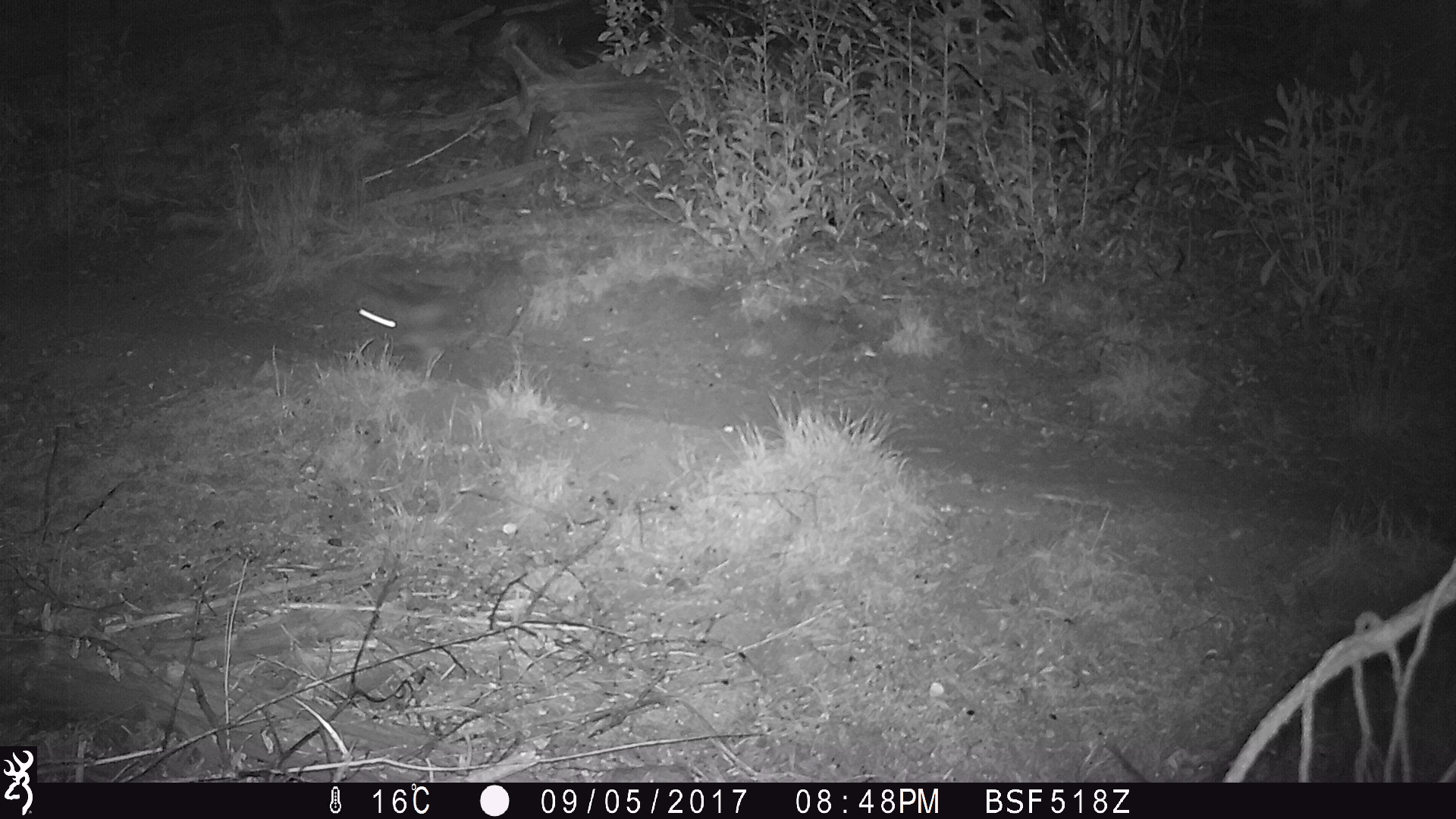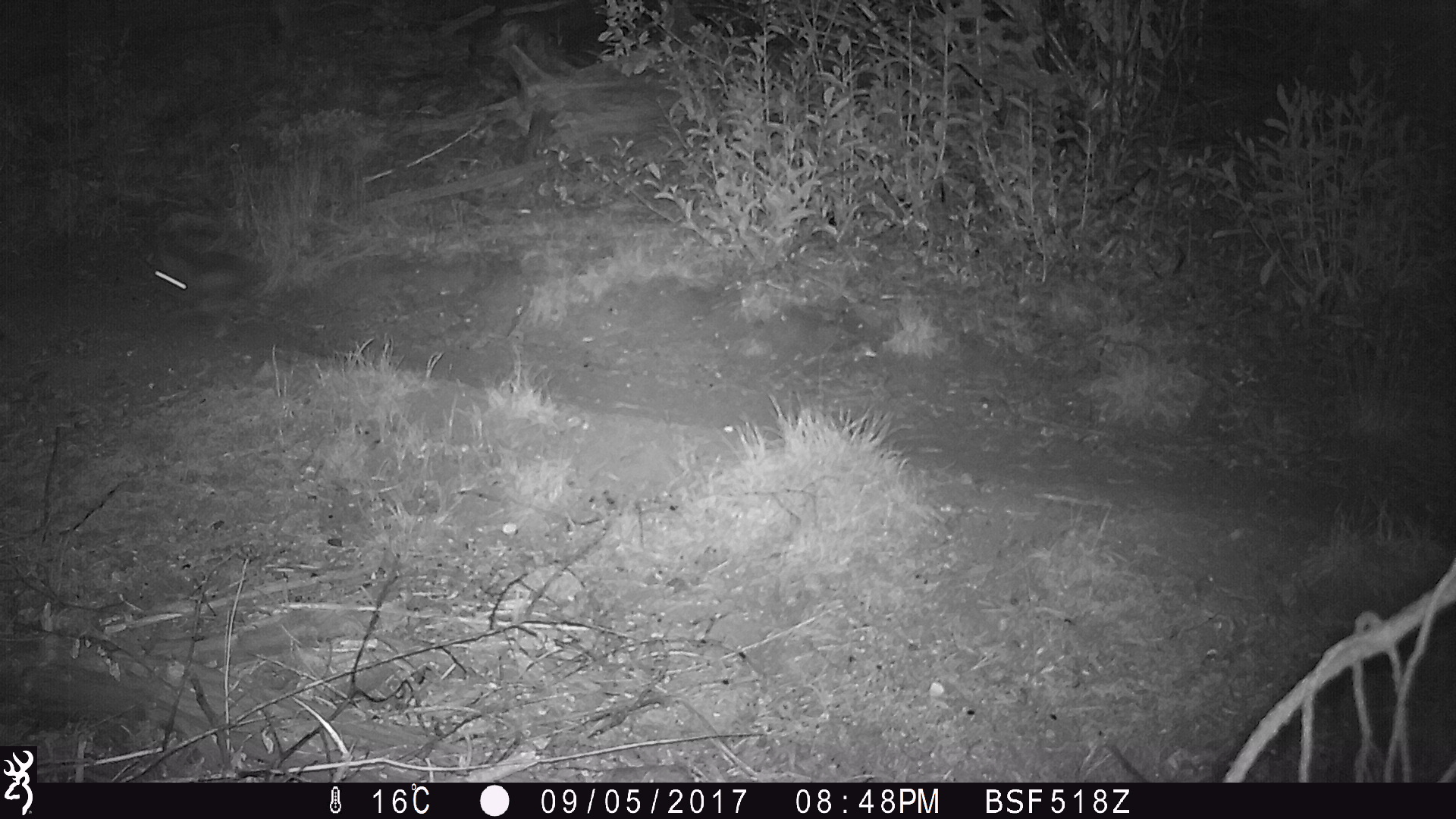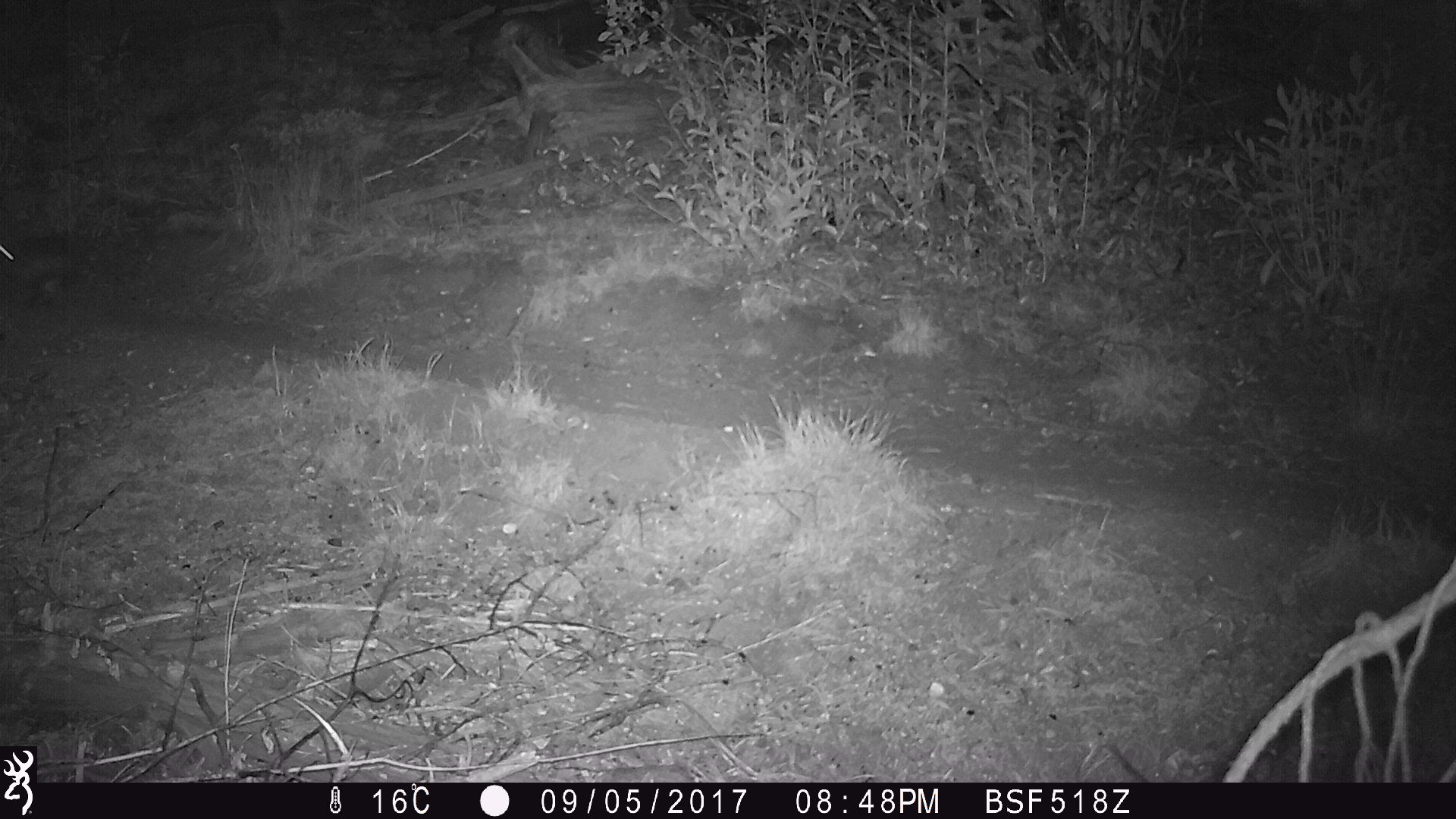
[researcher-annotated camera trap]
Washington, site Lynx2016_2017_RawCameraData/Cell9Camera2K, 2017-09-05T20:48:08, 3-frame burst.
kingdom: Animalia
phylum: Chordata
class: Mammalia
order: Lagomorpha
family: Leporidae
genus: Lepus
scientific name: Lepus americanus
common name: snowshoe hare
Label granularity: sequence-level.